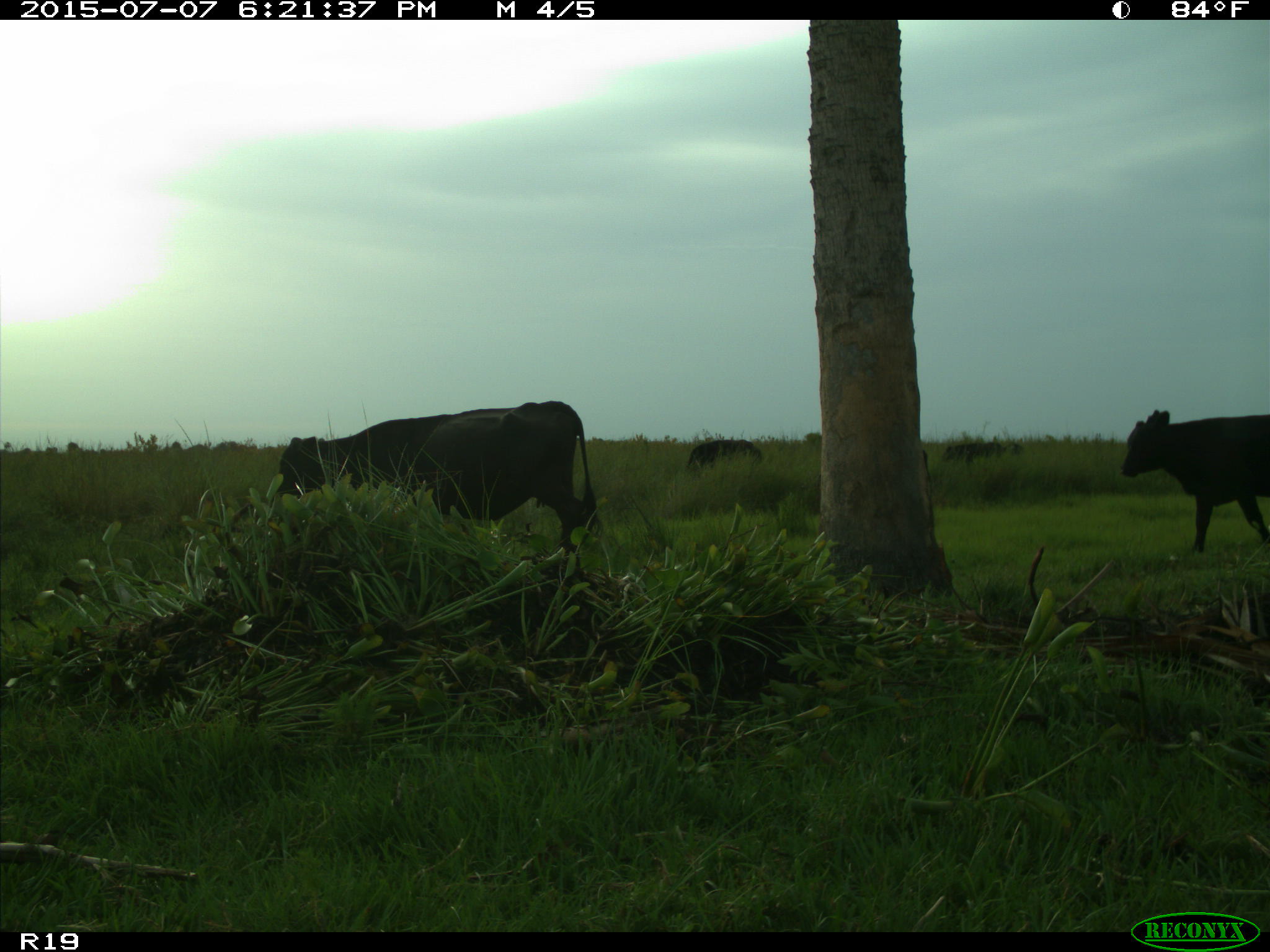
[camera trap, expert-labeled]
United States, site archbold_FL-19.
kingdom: Animalia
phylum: Chordata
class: Mammalia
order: Artiodactyla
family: Bovidae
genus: Bos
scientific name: Bos taurus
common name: domestic cow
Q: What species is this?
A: Bos taurus (domestic cow).